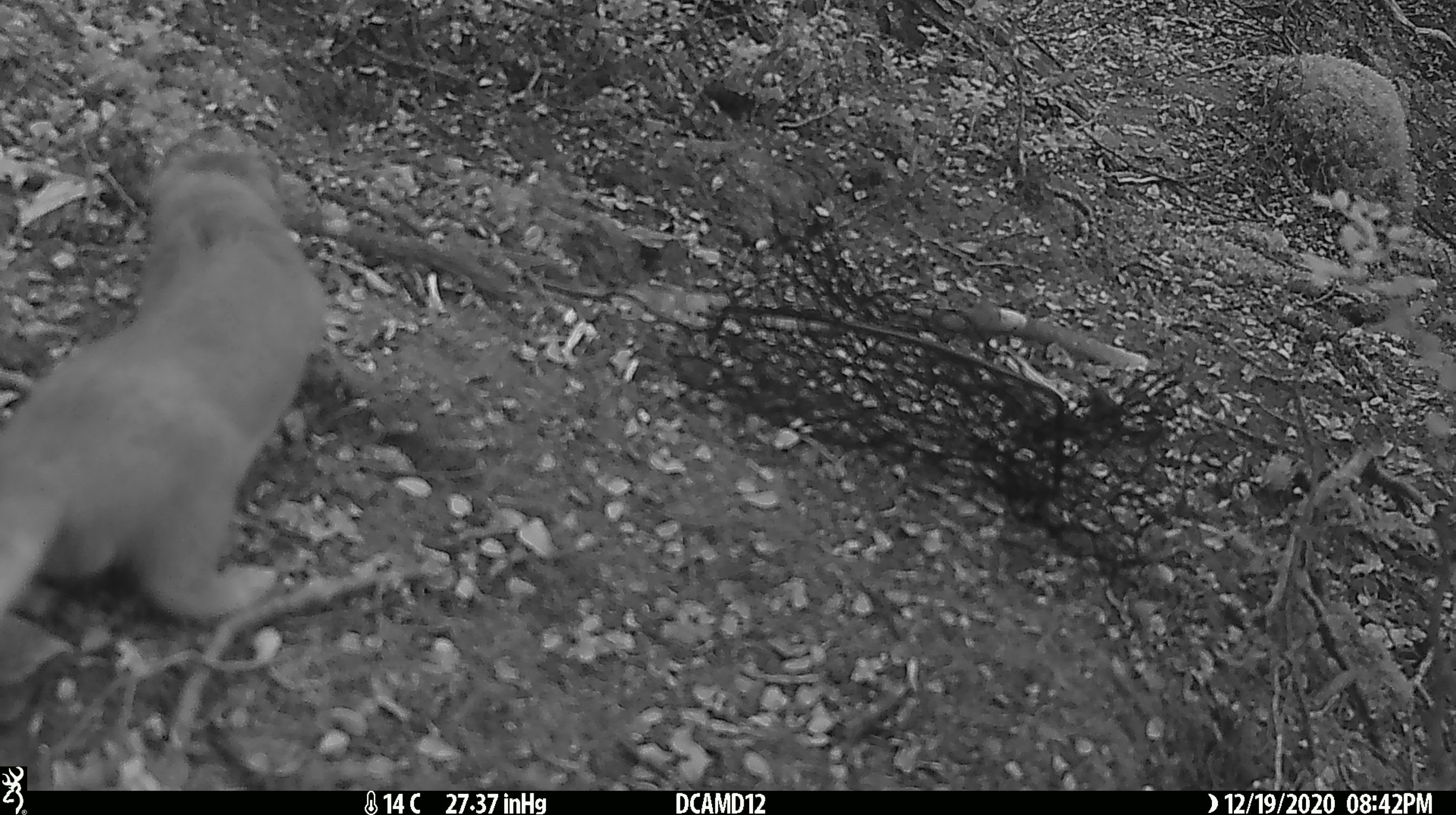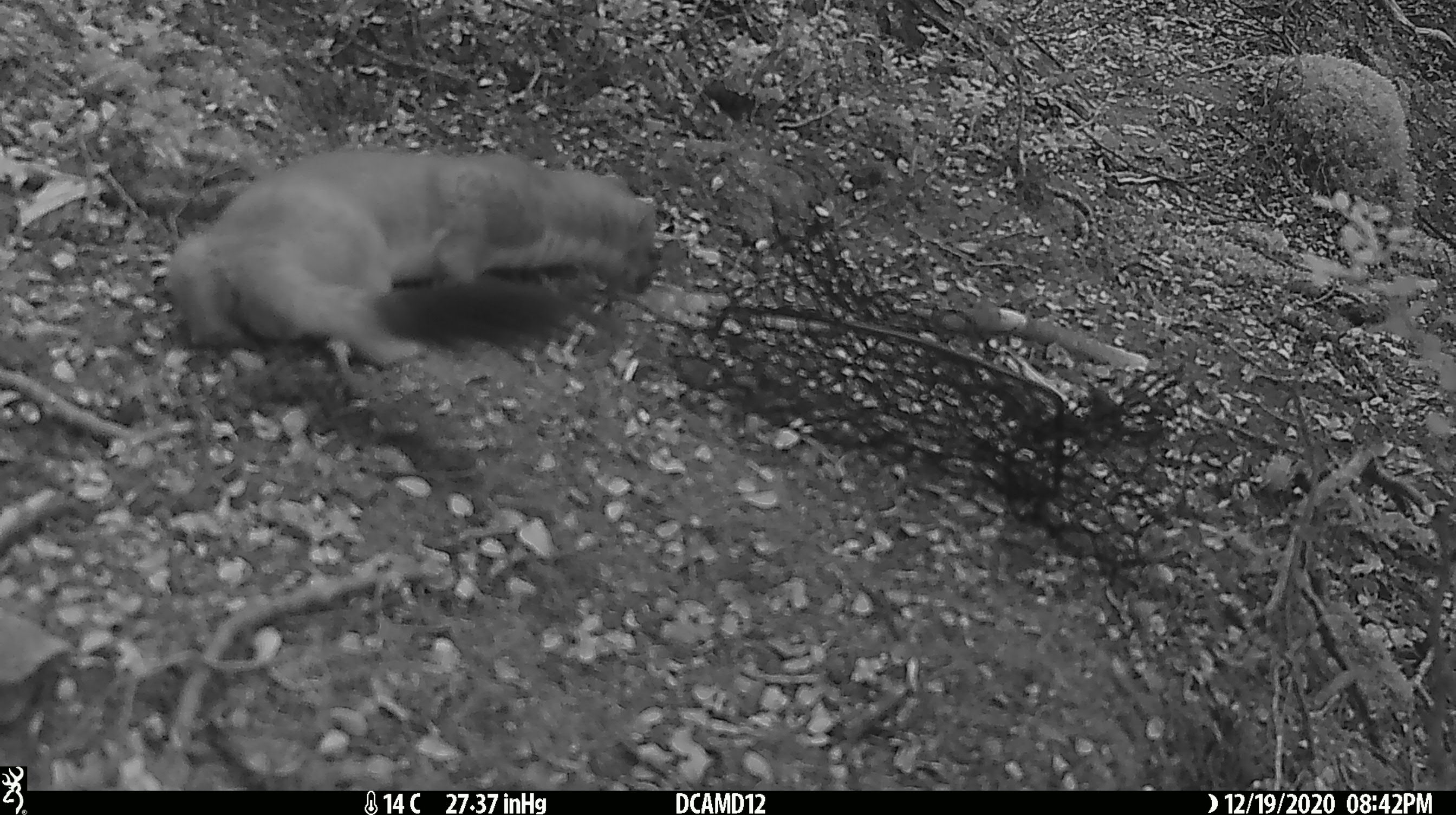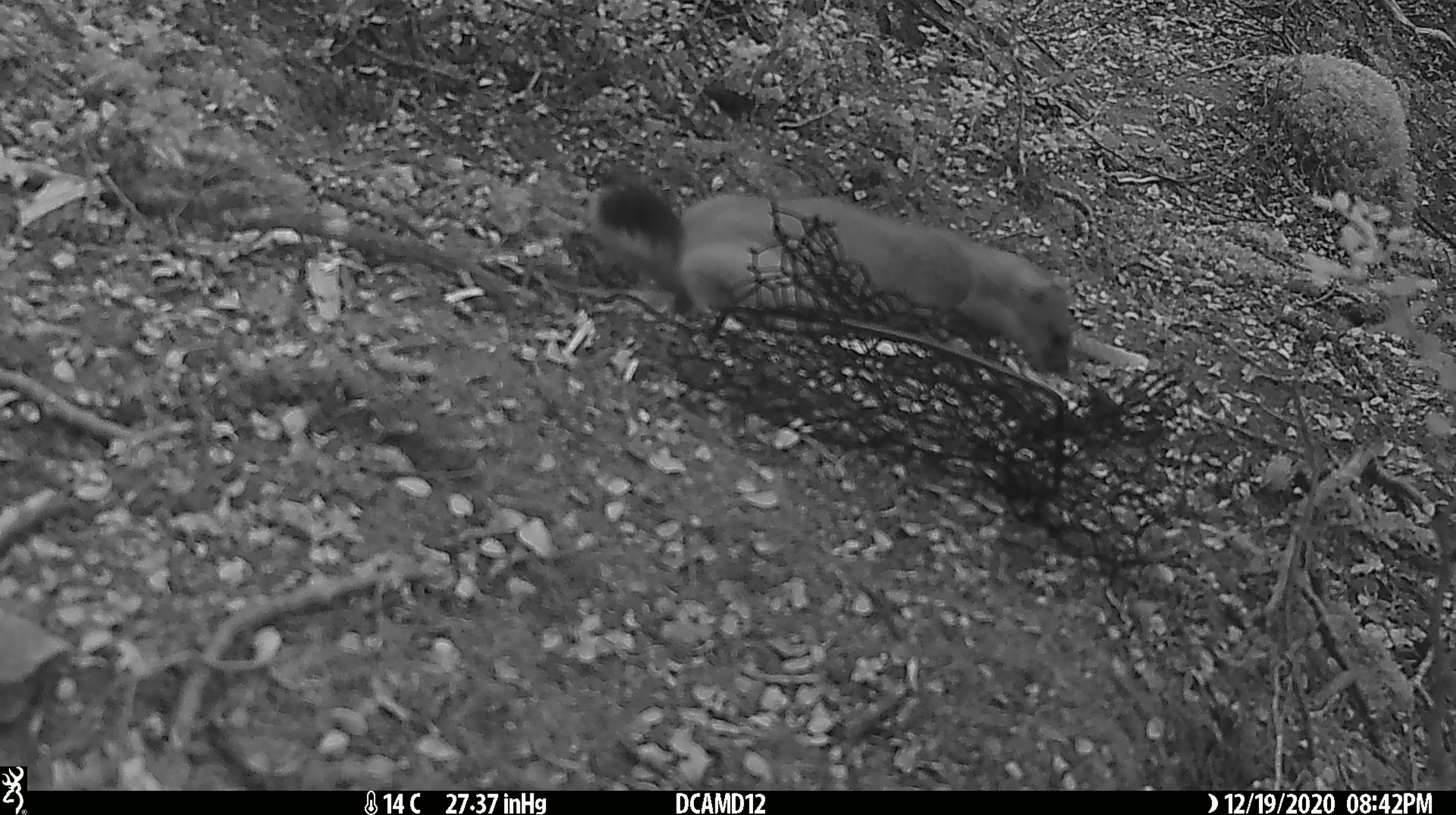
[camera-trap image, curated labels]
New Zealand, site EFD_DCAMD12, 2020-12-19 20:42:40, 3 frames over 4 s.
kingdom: Animalia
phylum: Chordata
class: Mammalia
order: Carnivora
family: Mustelidae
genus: Mustela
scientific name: Mustela erminea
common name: stoat